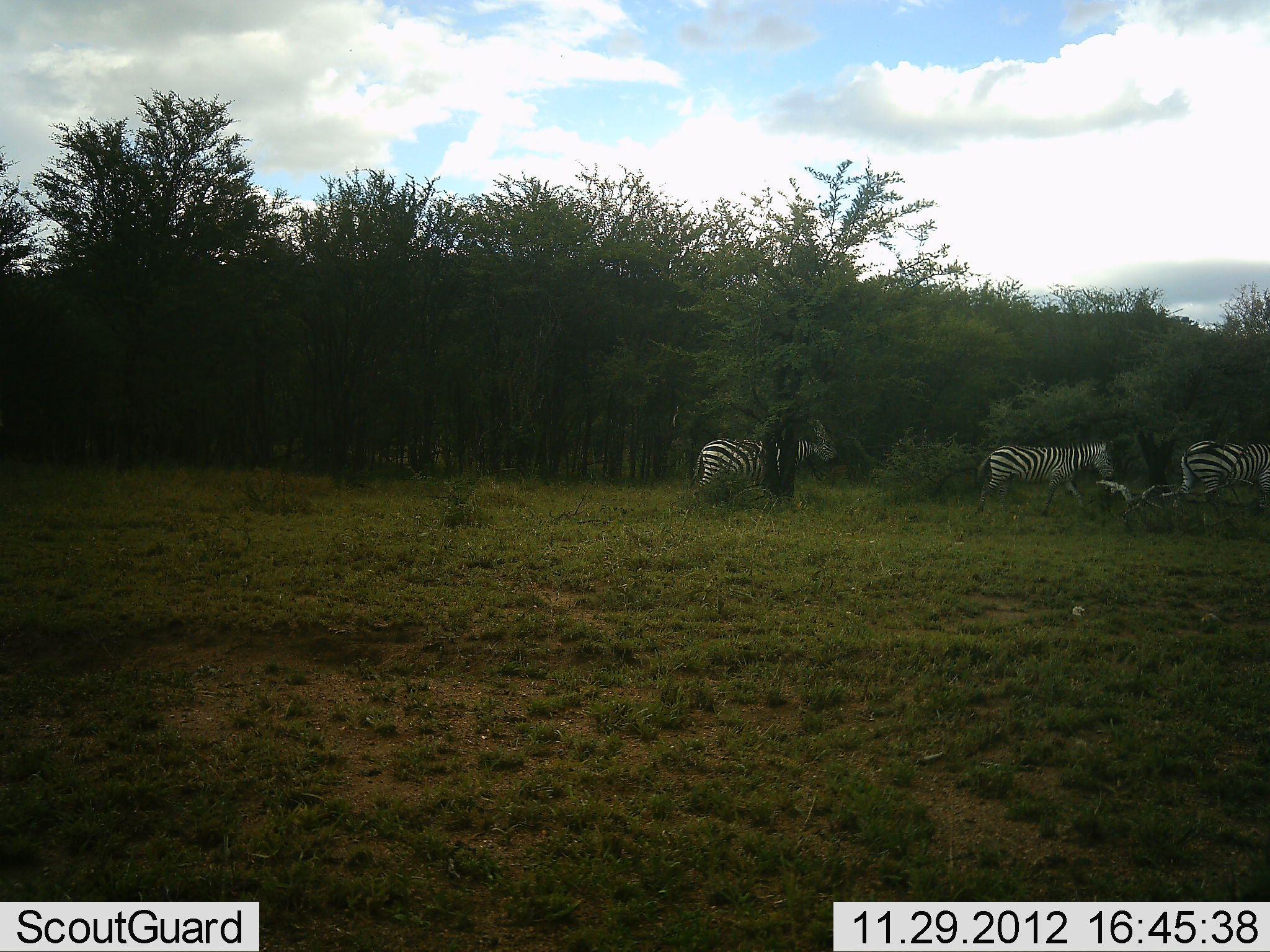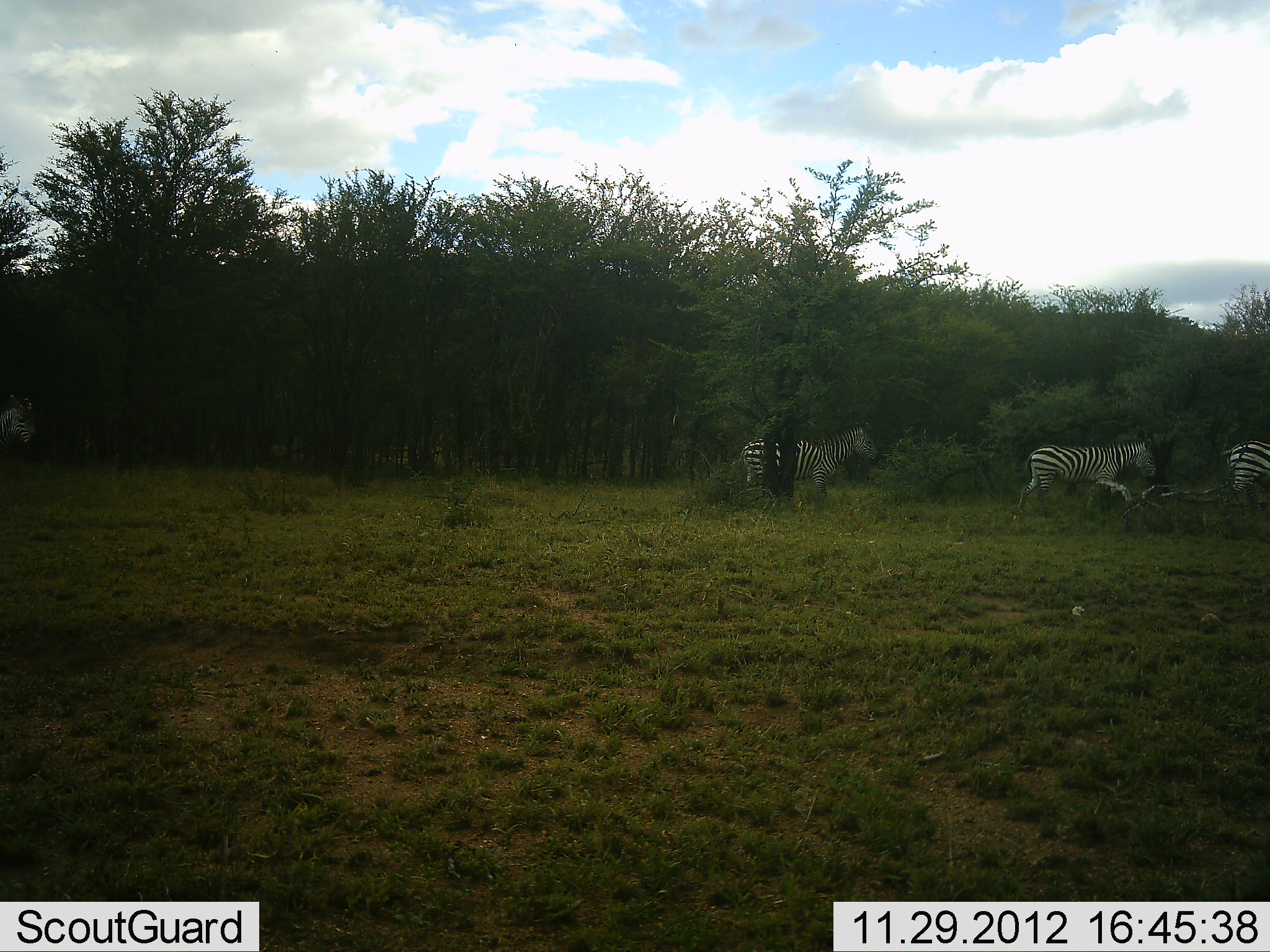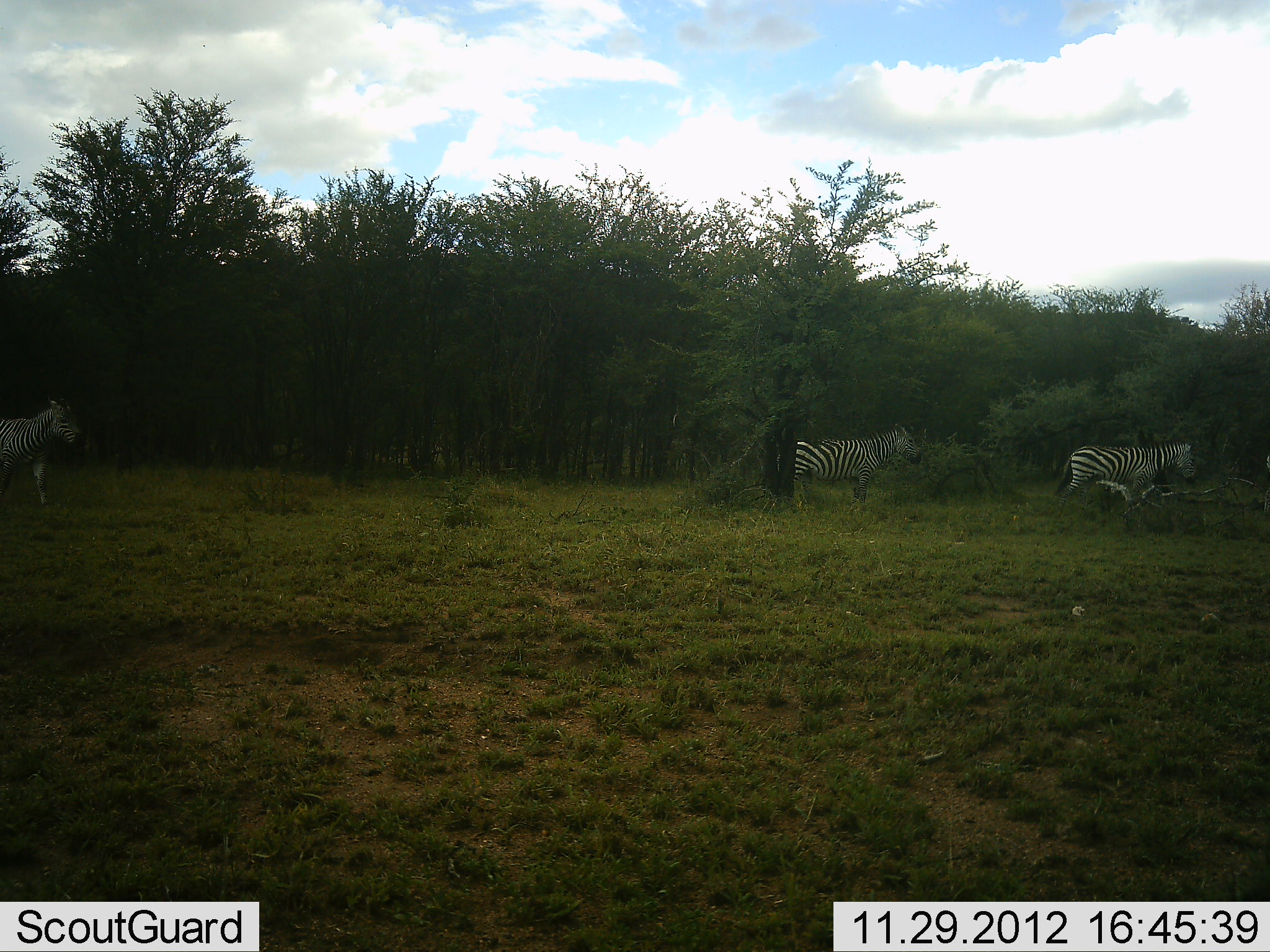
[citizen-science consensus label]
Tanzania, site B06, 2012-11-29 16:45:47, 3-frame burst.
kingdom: Animalia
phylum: Chordata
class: Mammalia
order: Perissodactyla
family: Equidae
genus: Equus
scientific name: Equus quagga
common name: plains zebra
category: zebra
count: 4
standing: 0%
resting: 0%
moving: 100%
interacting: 0%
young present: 0%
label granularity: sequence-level